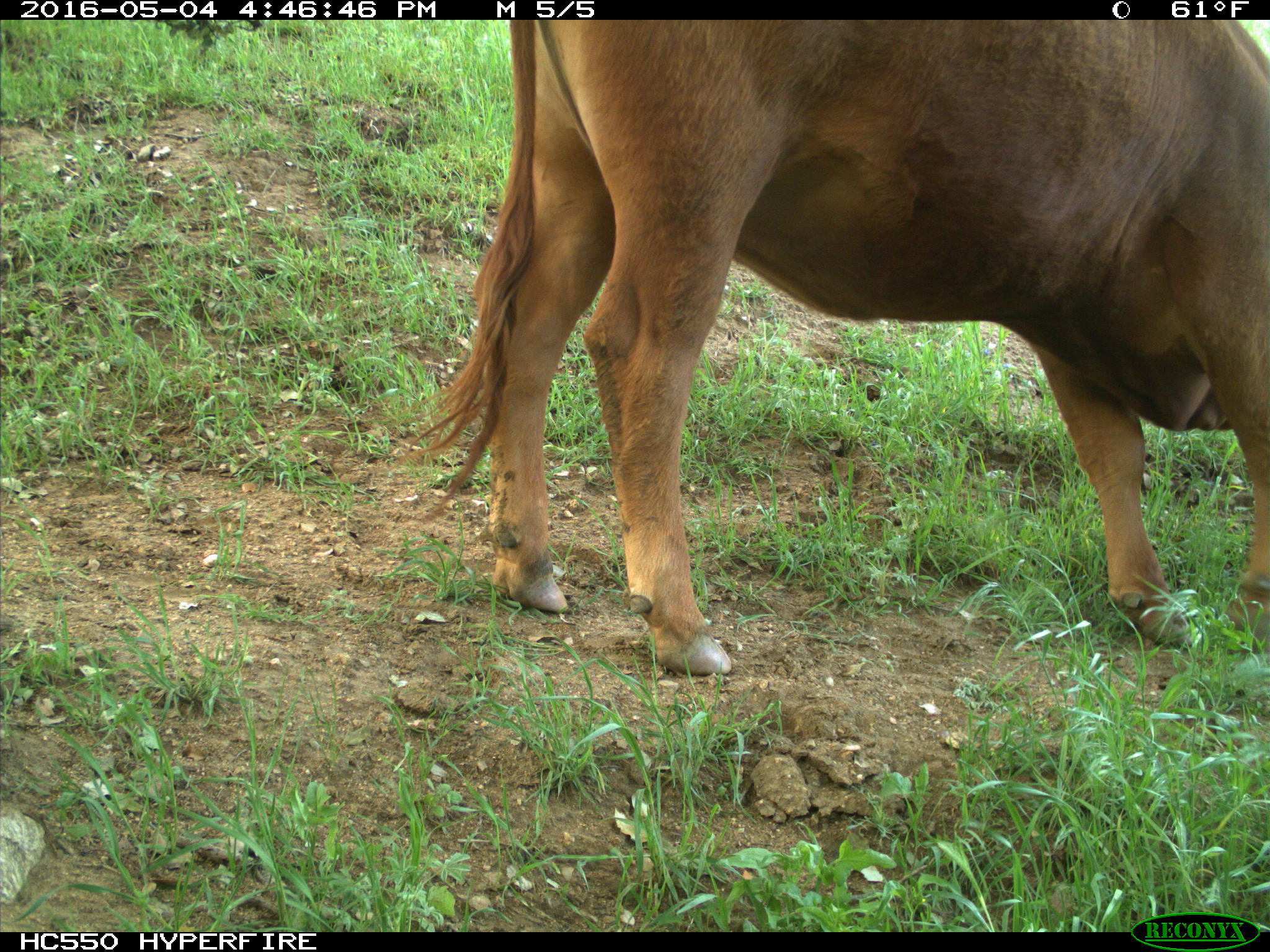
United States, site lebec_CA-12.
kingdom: Animalia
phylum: Chordata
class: Mammalia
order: Artiodactyla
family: Bovidae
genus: Bos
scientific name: Bos taurus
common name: domestic cow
Bos taurus (domestic cow).